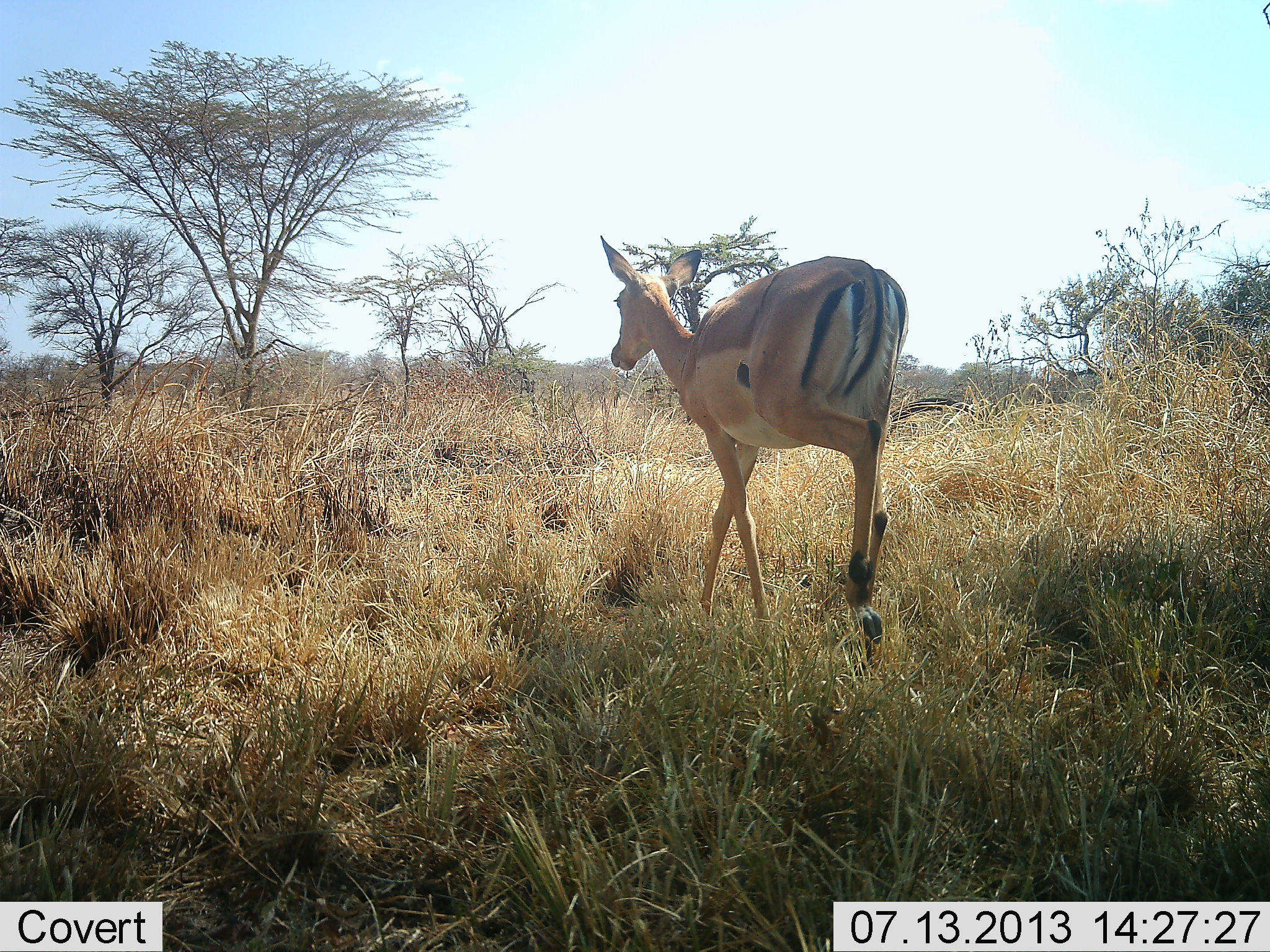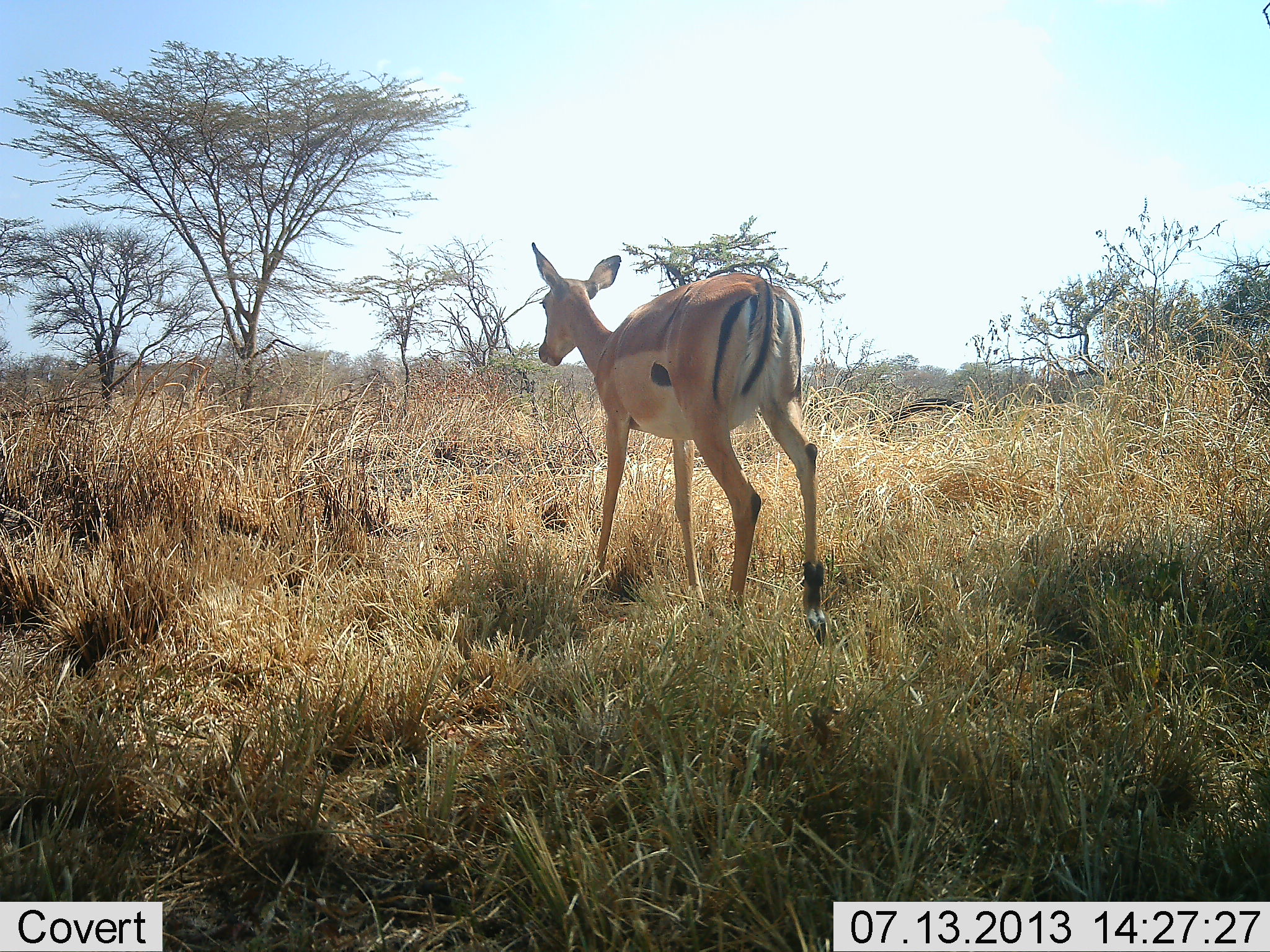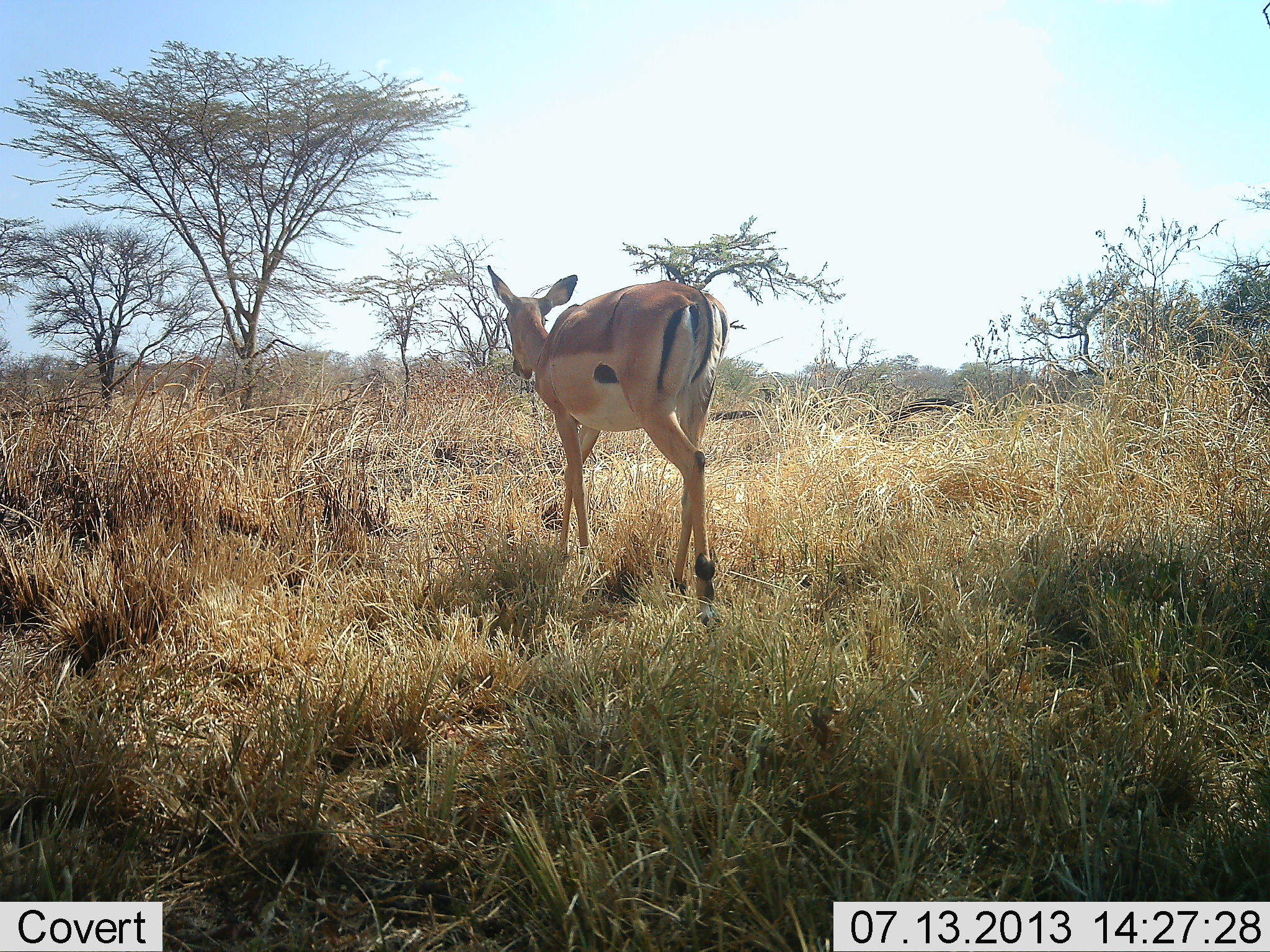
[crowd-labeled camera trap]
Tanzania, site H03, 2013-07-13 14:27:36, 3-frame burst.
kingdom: Animalia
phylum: Chordata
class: Mammalia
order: Artiodactyla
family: Bovidae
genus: Aepyceros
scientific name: Aepyceros melampus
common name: impala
Impala (Aepyceros melampus), count 1. Behavior (volunteer vote fractions): standing 0%, resting 0%, moving 100%, interacting 0%. Young present (vote fraction): 0%. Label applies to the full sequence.